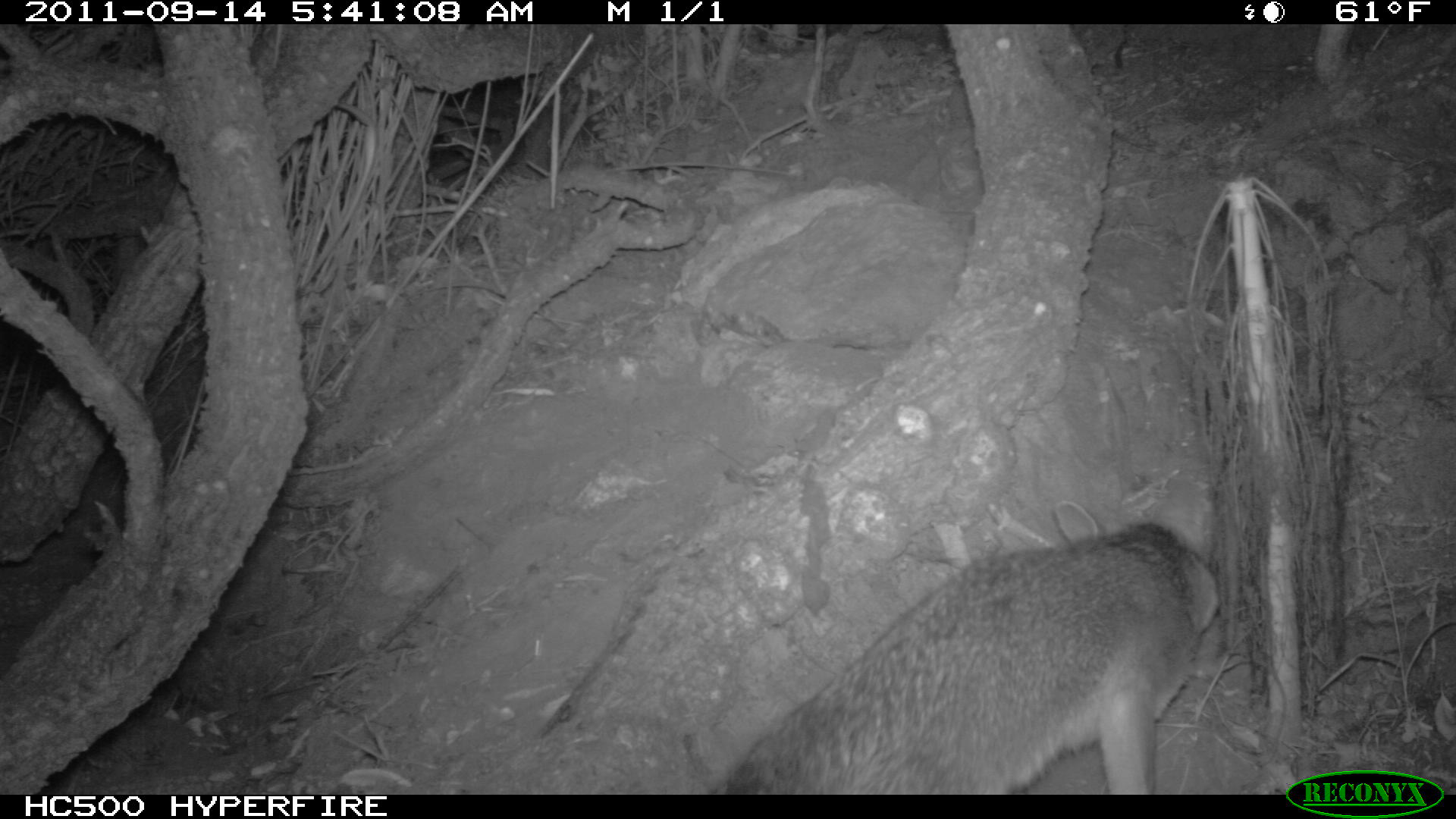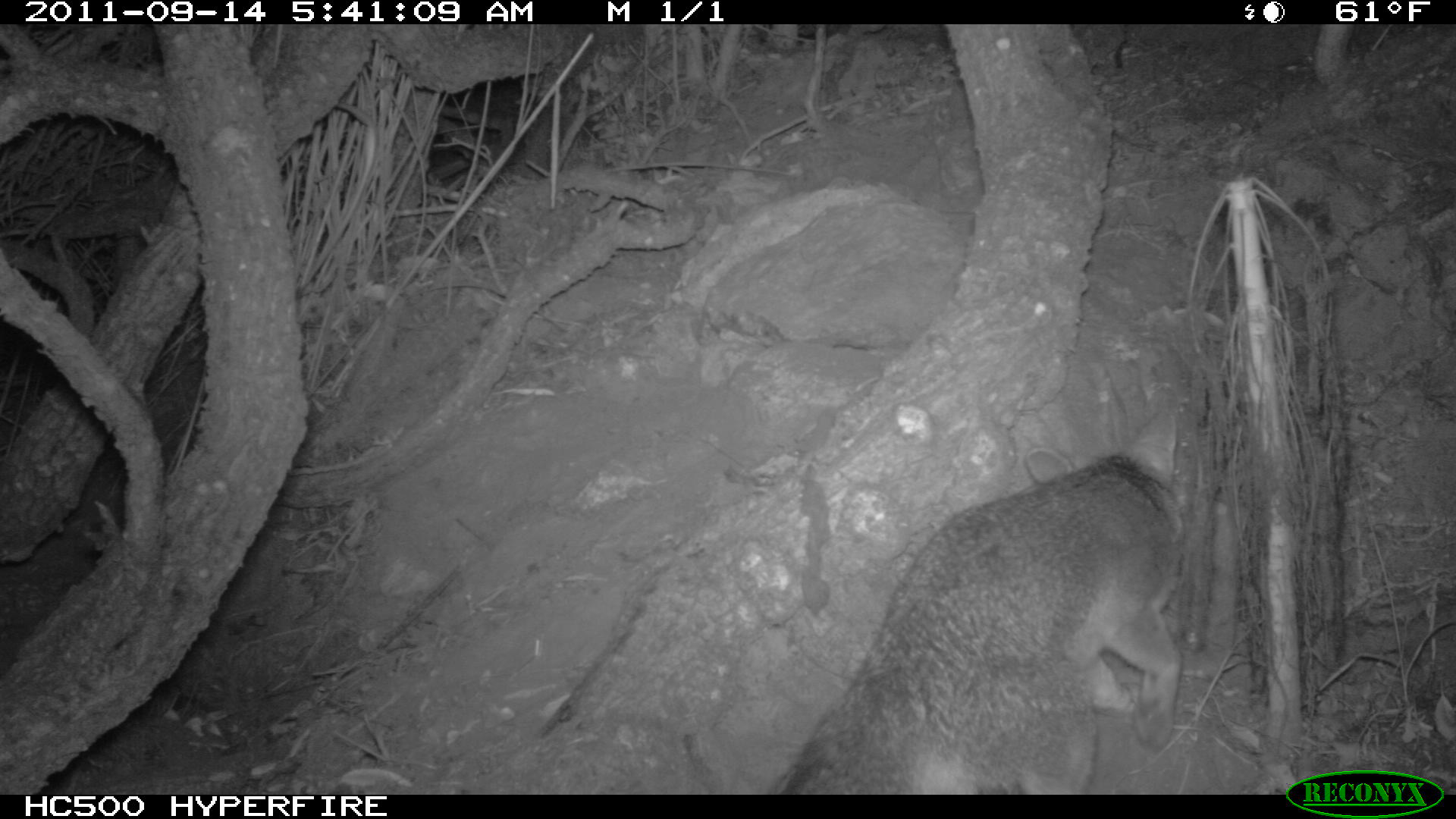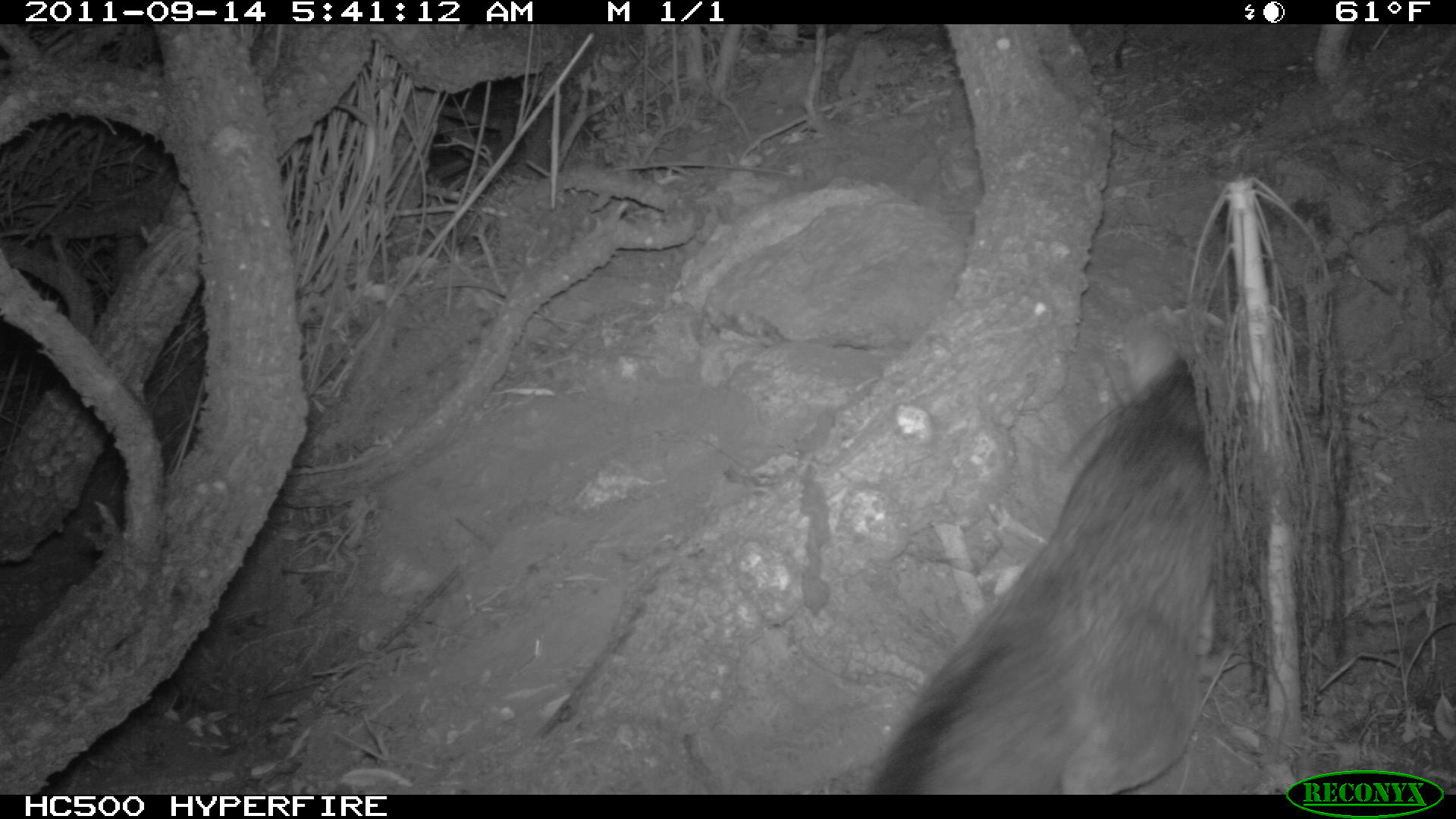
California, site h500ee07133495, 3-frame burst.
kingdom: Animalia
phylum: Chordata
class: Mammalia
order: Carnivora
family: Canidae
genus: Urocyon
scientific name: Urocyon littoralis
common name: island fox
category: fox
Fox (island fox) (Urocyon littoralis).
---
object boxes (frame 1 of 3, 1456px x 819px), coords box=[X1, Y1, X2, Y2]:
fox: box=[717, 498, 1219, 792]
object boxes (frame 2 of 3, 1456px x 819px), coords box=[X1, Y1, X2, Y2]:
fox: box=[780, 411, 1185, 795]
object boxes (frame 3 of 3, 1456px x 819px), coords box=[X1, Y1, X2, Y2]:
fox: box=[861, 356, 1219, 795]